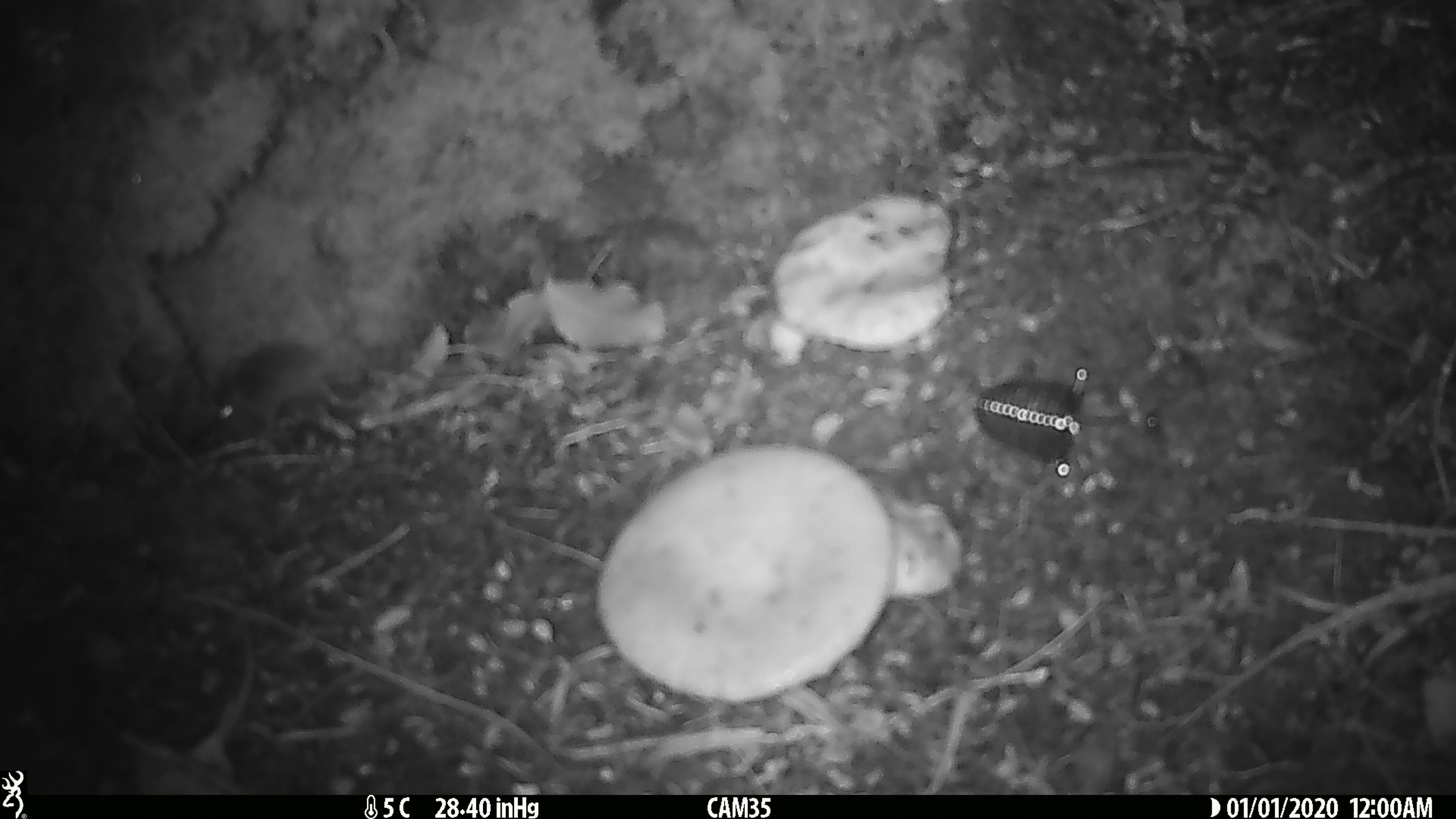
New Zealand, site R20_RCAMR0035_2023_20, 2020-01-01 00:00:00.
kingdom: Animalia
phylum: Chordata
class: Mammalia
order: Rodentia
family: Muridae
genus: Mus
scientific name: Mus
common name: mouse